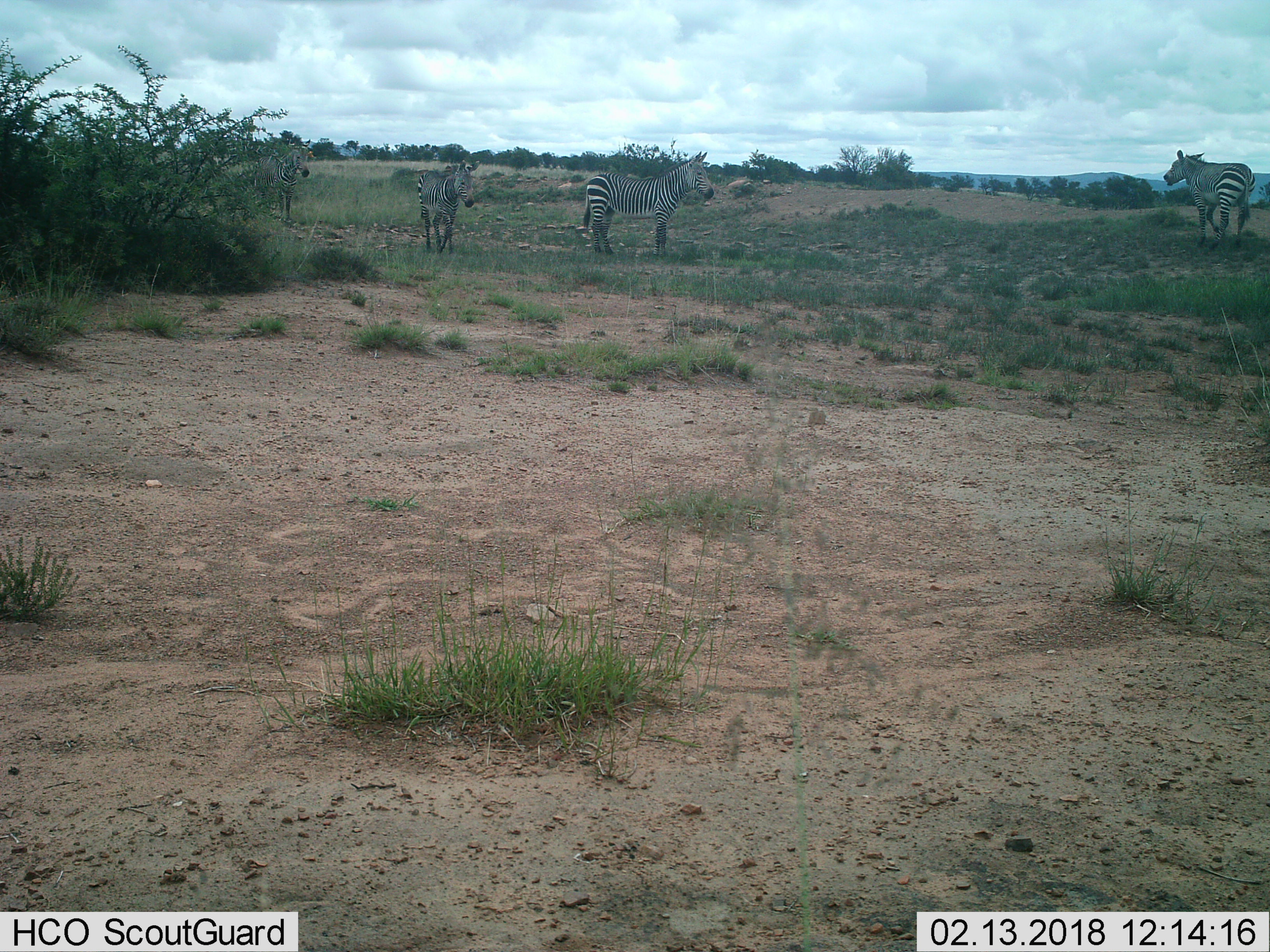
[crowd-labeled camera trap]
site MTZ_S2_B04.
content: unidentified animal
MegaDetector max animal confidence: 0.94